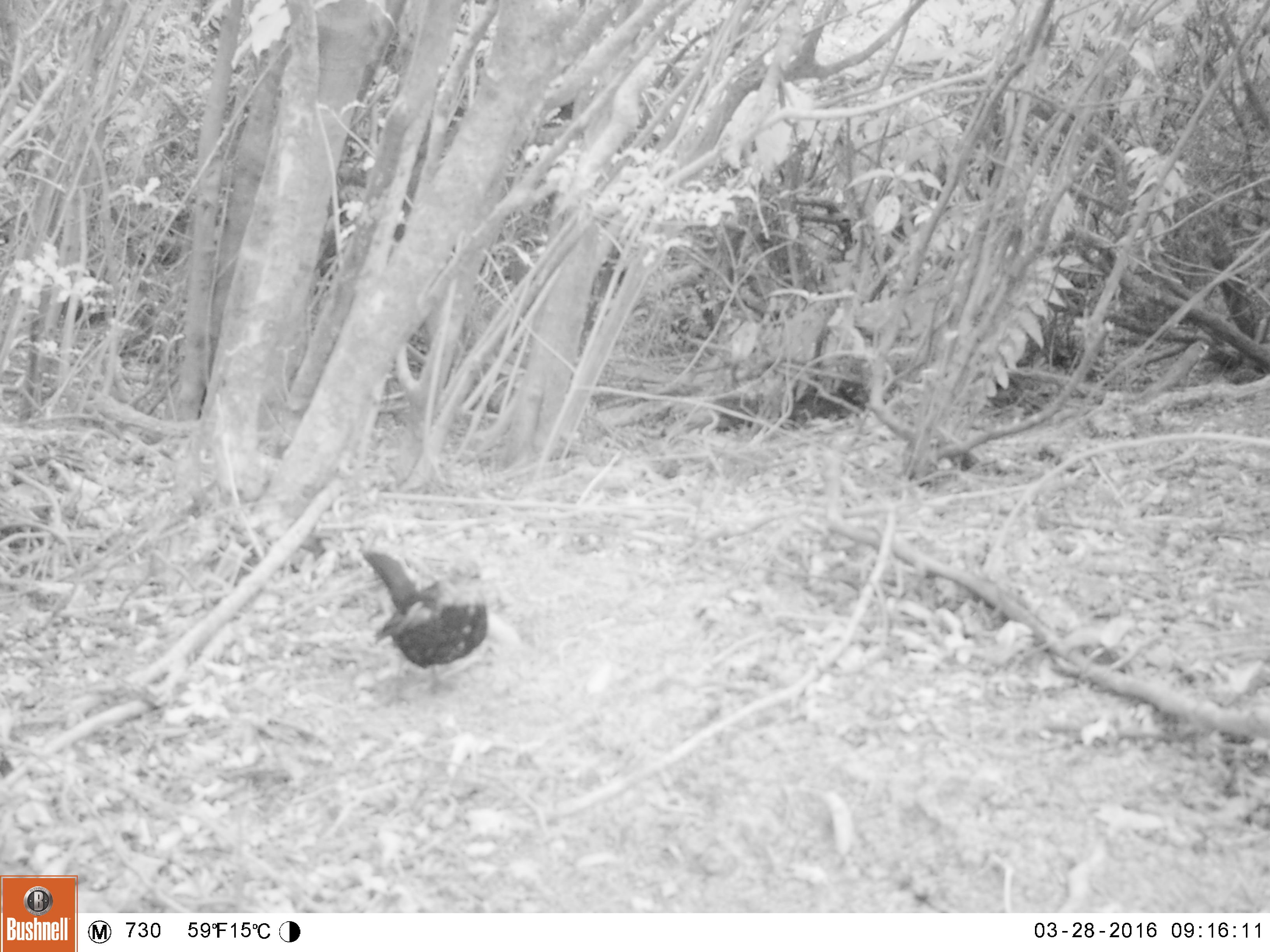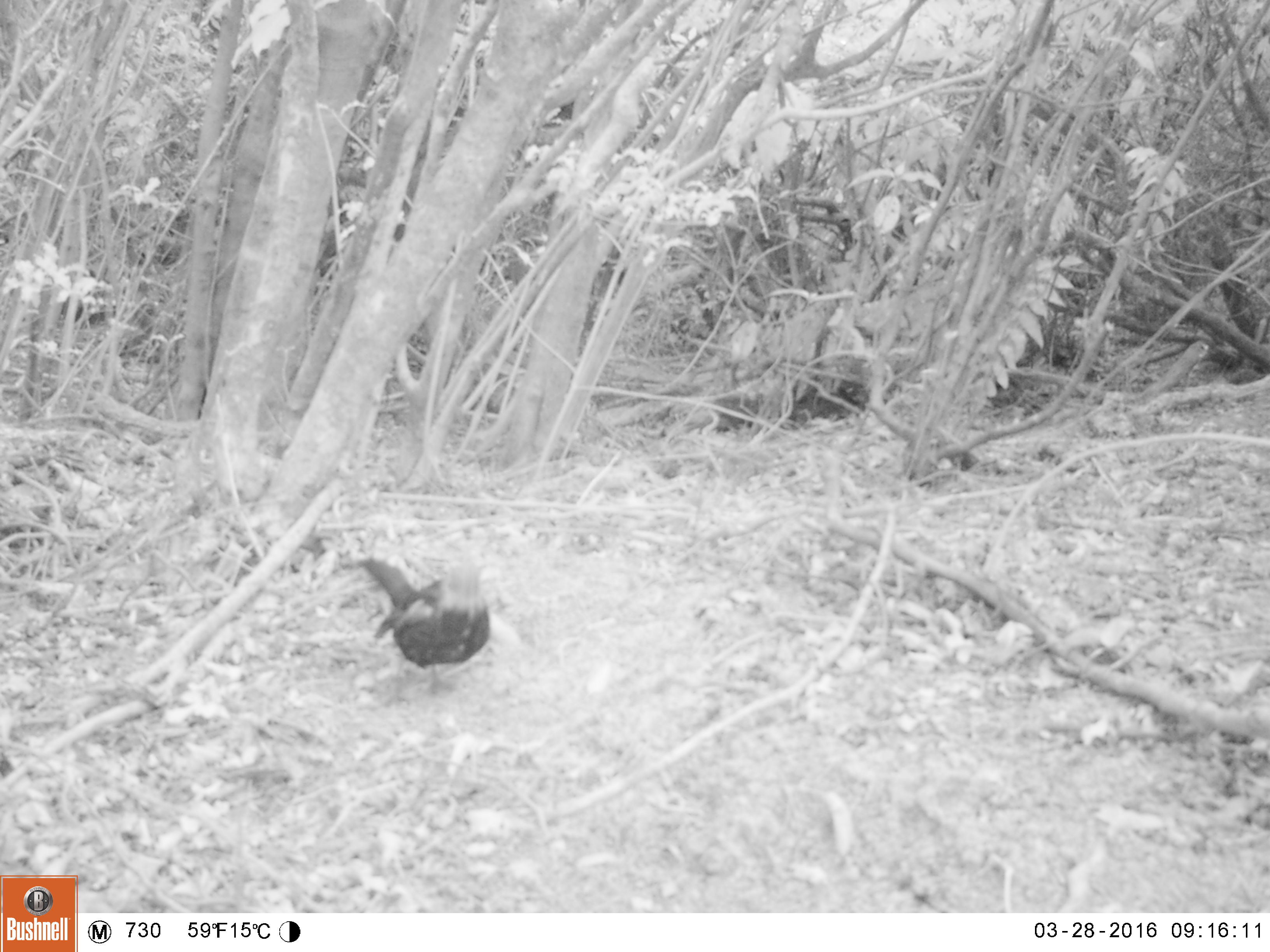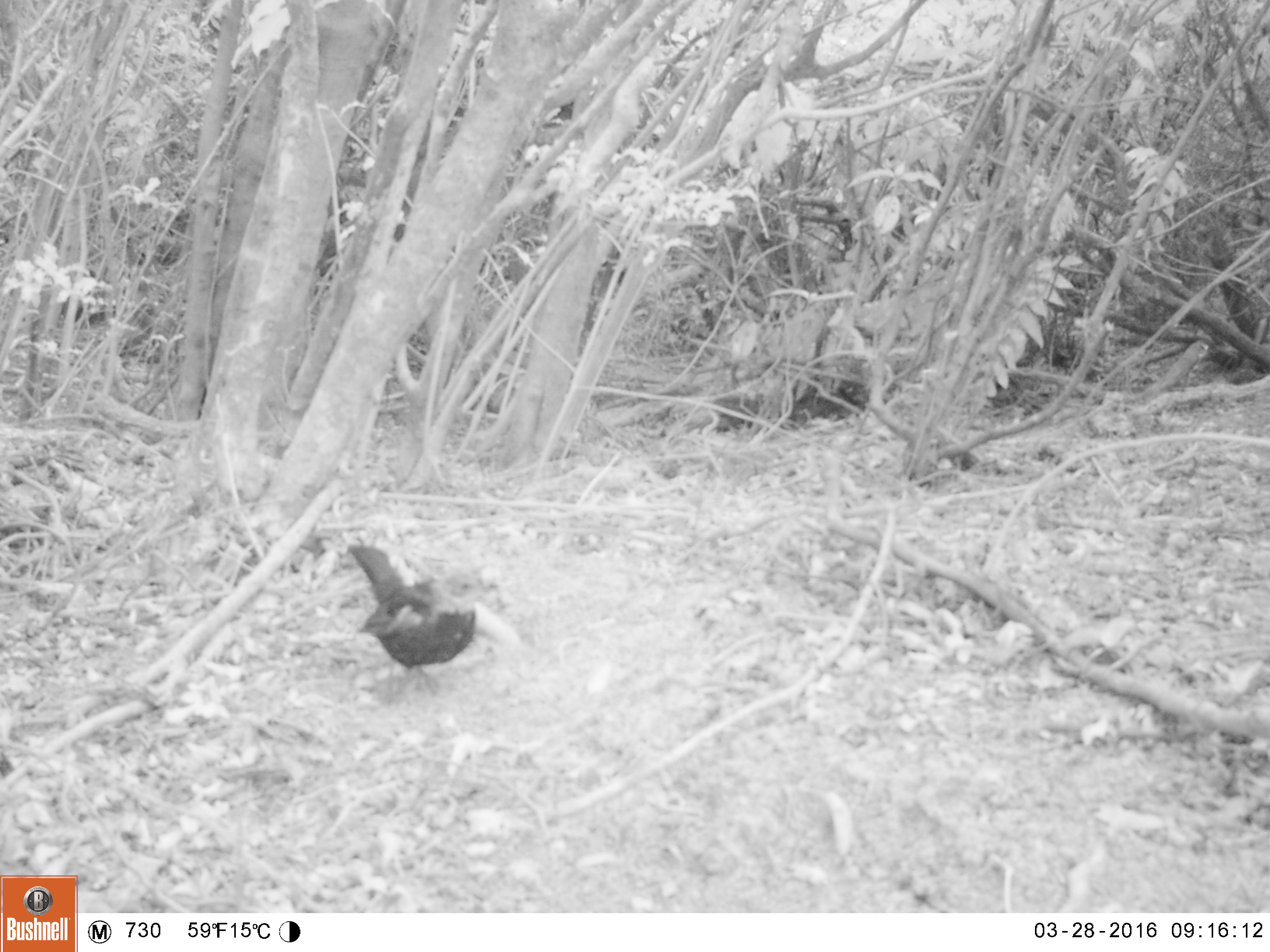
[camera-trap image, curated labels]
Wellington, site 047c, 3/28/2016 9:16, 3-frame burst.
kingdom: Animalia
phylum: Chordata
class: Aves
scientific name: Aves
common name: bird